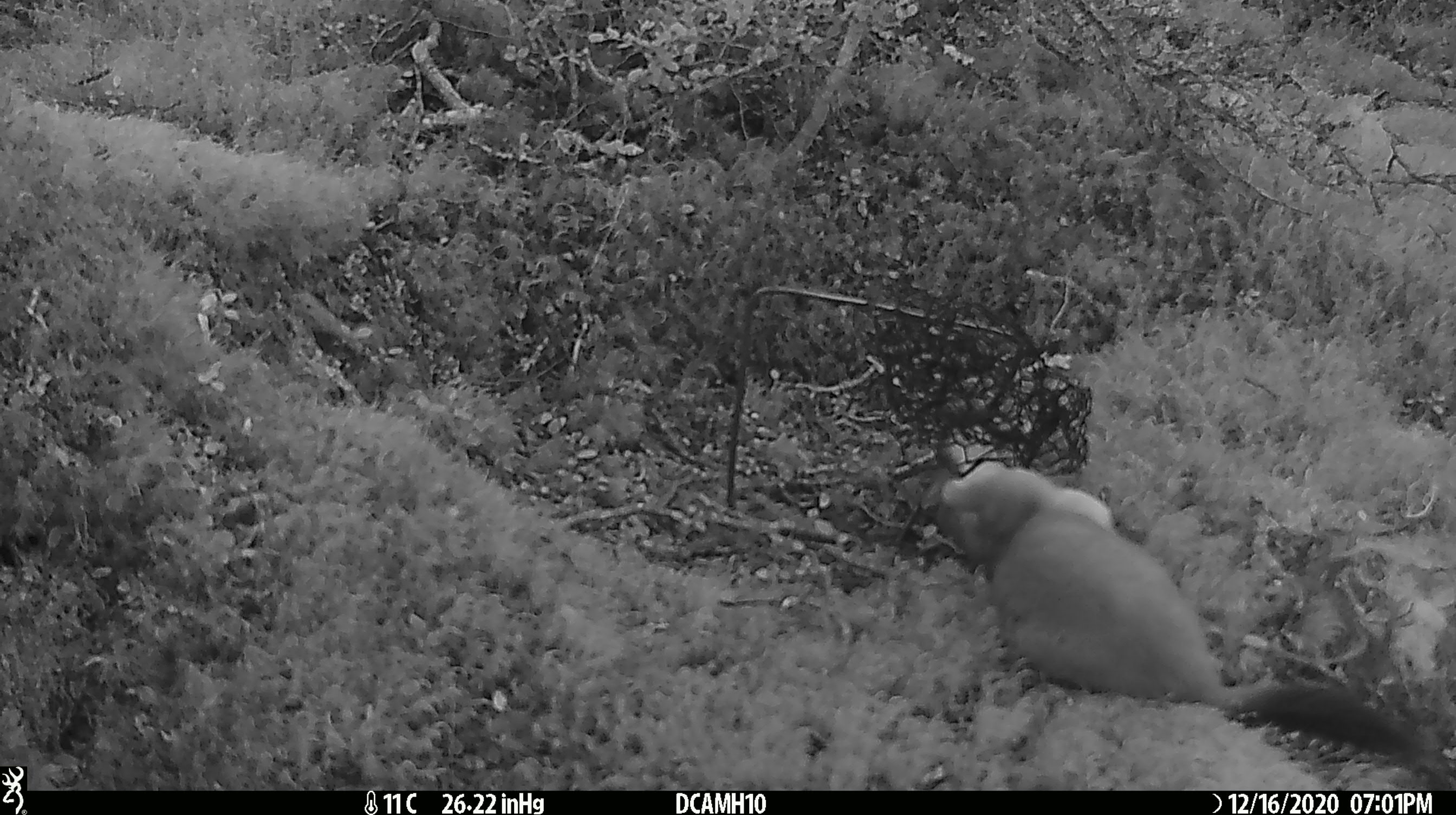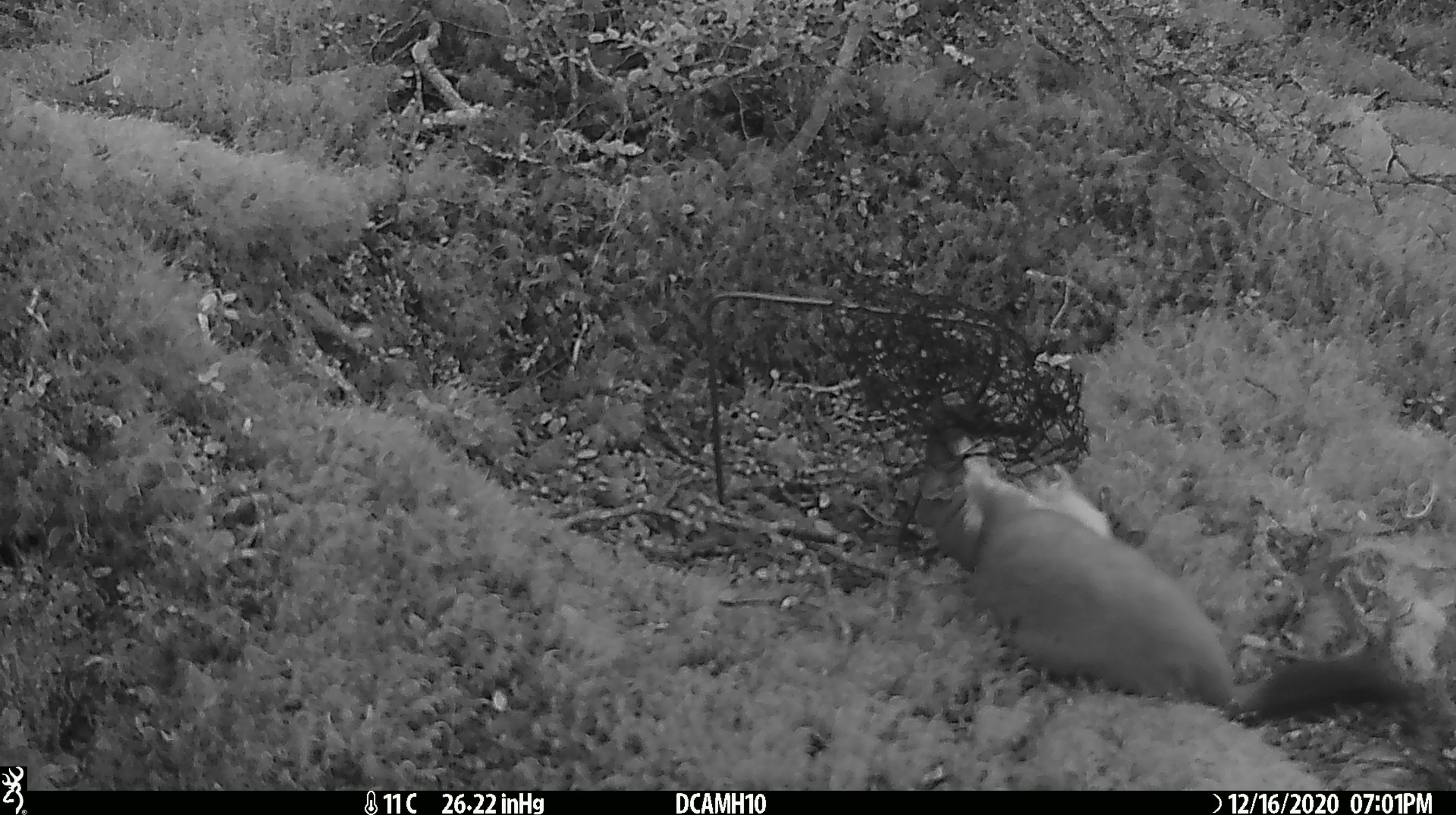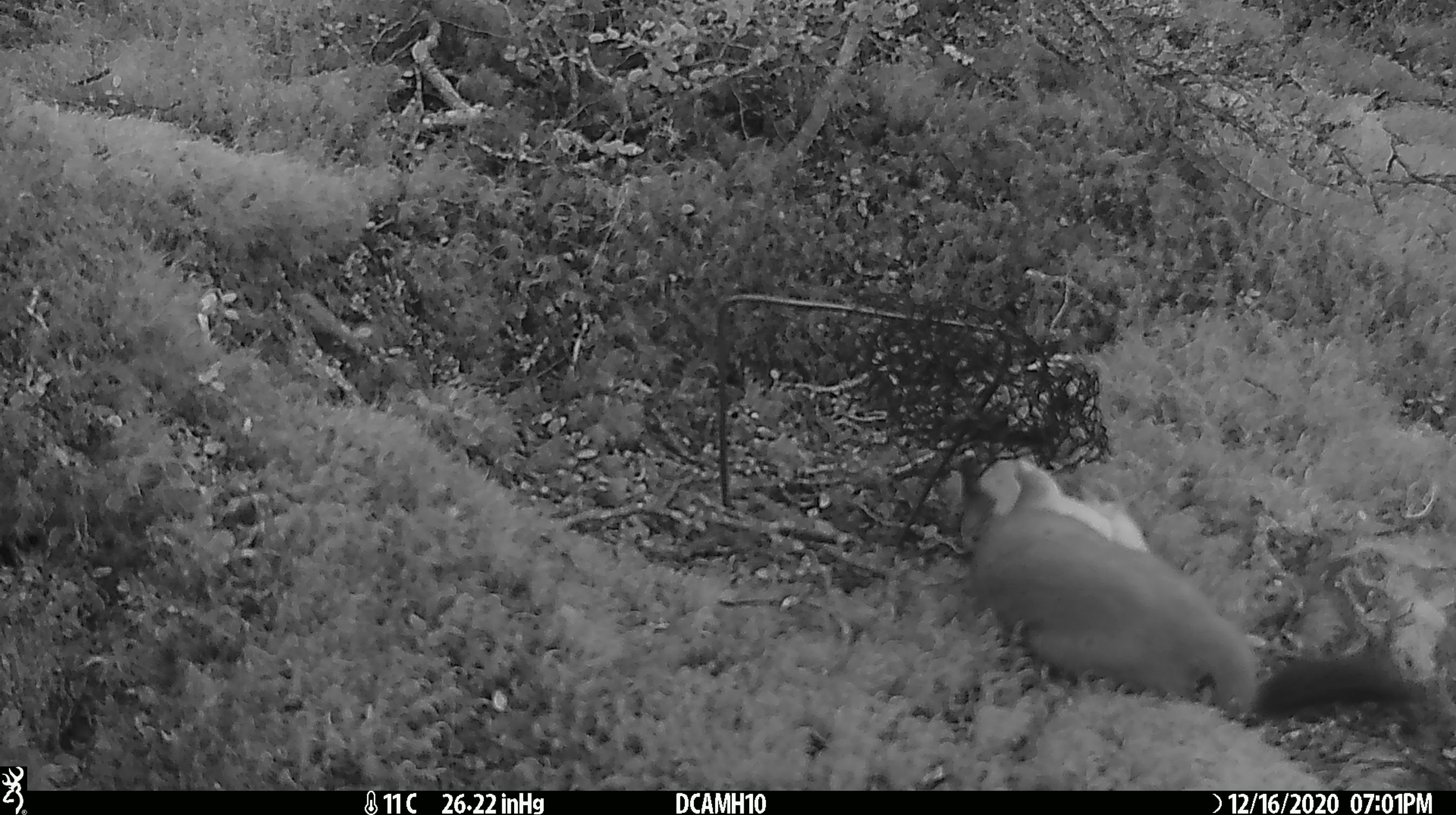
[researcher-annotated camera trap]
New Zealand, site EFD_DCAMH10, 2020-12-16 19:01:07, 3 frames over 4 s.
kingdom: Animalia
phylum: Chordata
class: Mammalia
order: Carnivora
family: Mustelidae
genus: Mustela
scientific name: Mustela erminea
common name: stoat